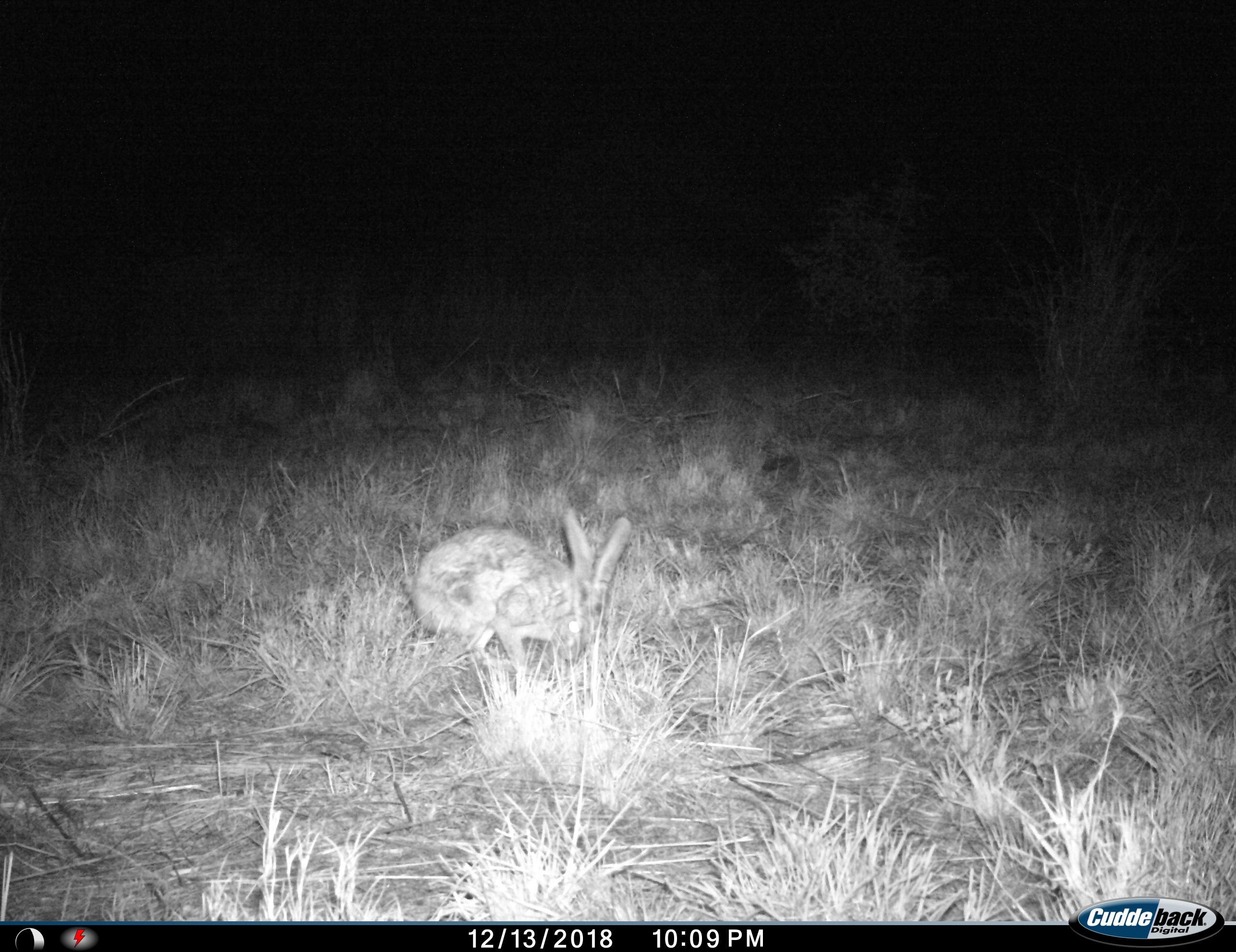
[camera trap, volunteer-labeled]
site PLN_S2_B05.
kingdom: Animalia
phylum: Chordata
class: Mammalia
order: Lagomorpha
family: Leporidae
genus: Lepus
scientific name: Lepus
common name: hare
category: hareunknown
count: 1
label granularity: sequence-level